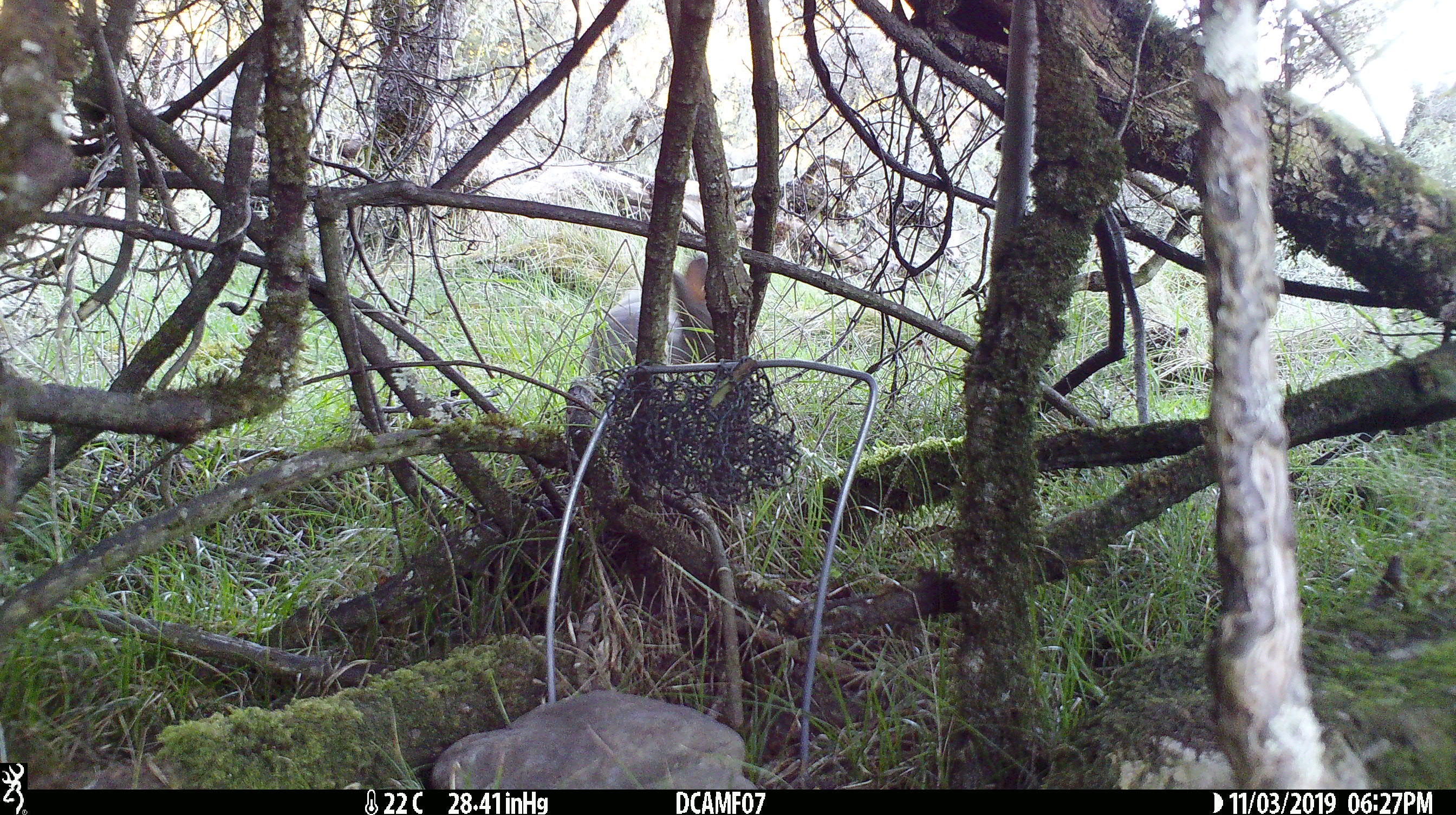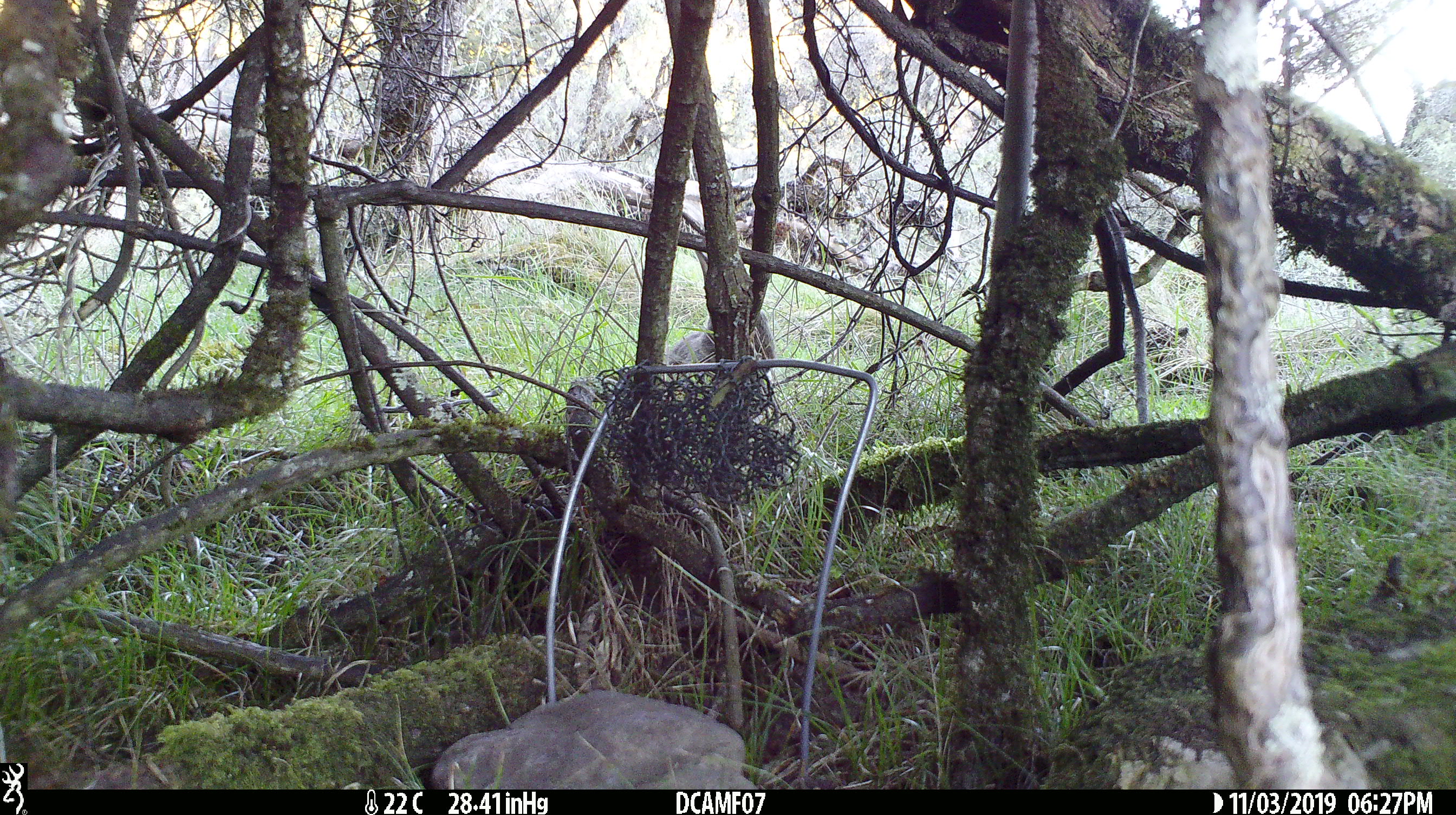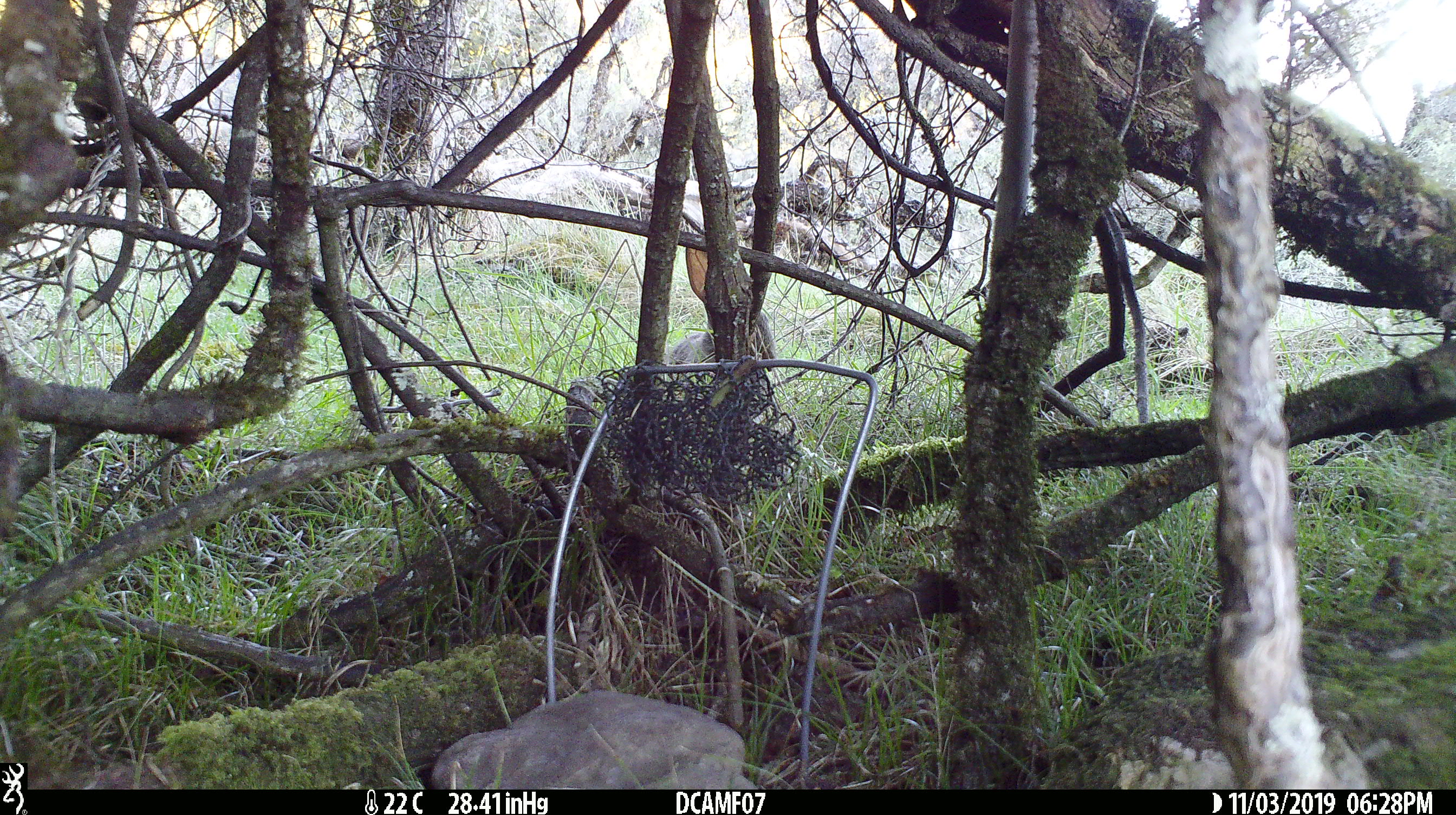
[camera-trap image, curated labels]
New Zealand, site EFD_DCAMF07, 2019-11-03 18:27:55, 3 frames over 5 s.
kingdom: Animalia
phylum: Chordata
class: Mammalia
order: Lagomorpha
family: Leporidae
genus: Oryctolagus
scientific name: Oryctolagus cuniculus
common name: european rabbit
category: rabbit